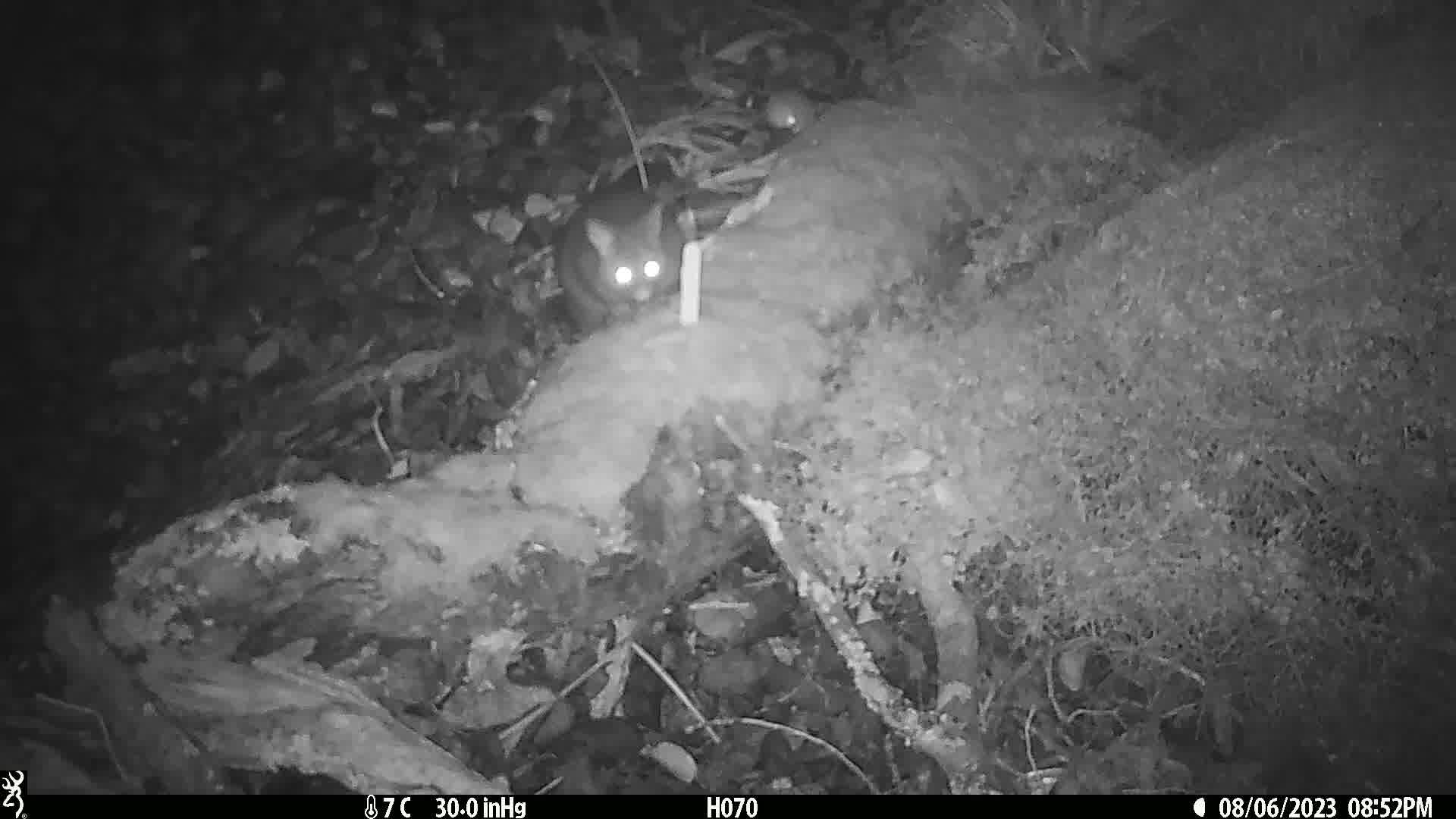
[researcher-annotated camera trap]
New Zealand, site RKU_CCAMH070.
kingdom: Animalia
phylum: Chordata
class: Mammalia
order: Diprotodontia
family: Phalangeridae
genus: Trichosurus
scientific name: Trichosurus vulpecula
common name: common brushtail possum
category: possum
Possum (common brushtail possum) (Trichosurus vulpecula).